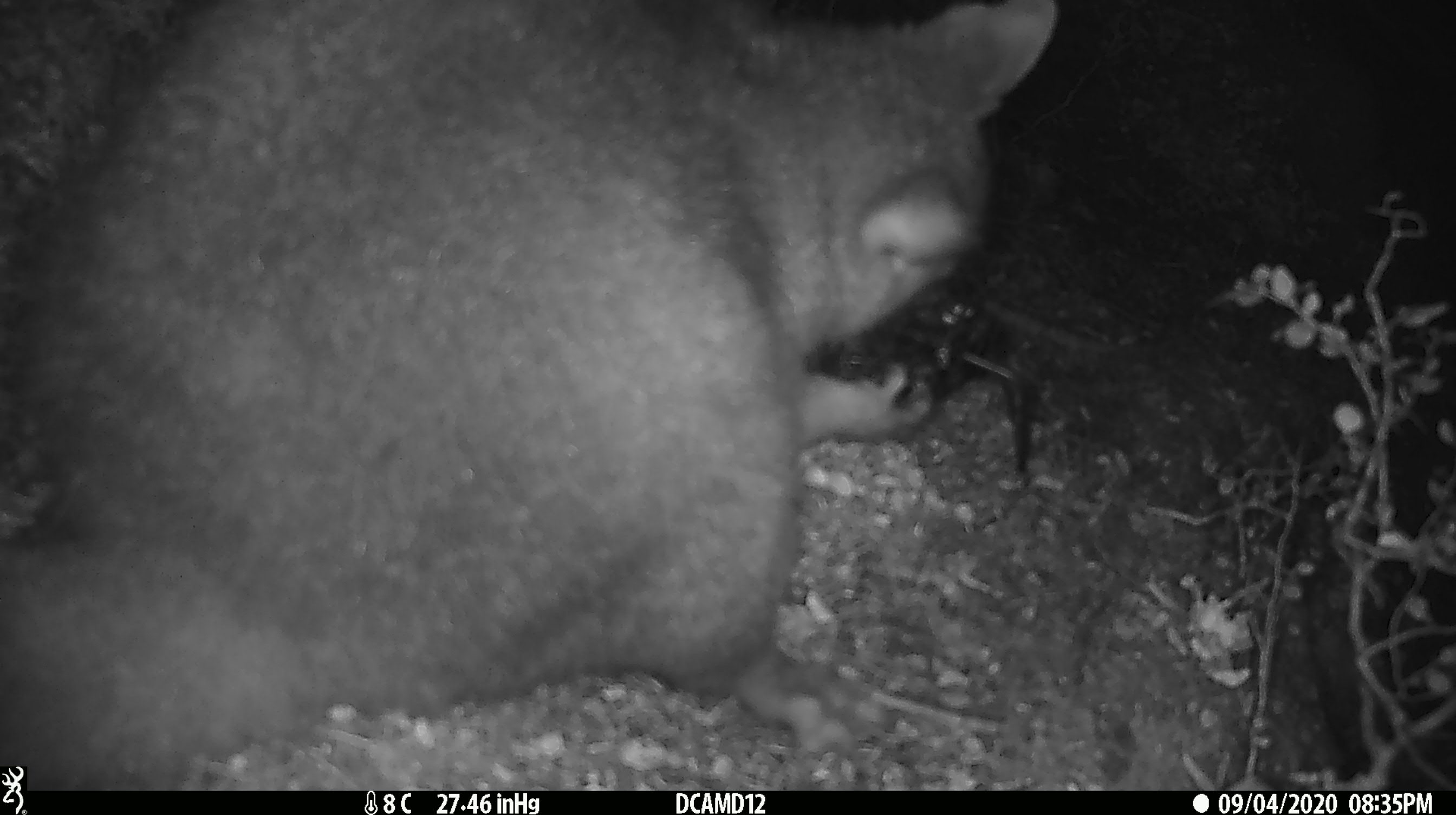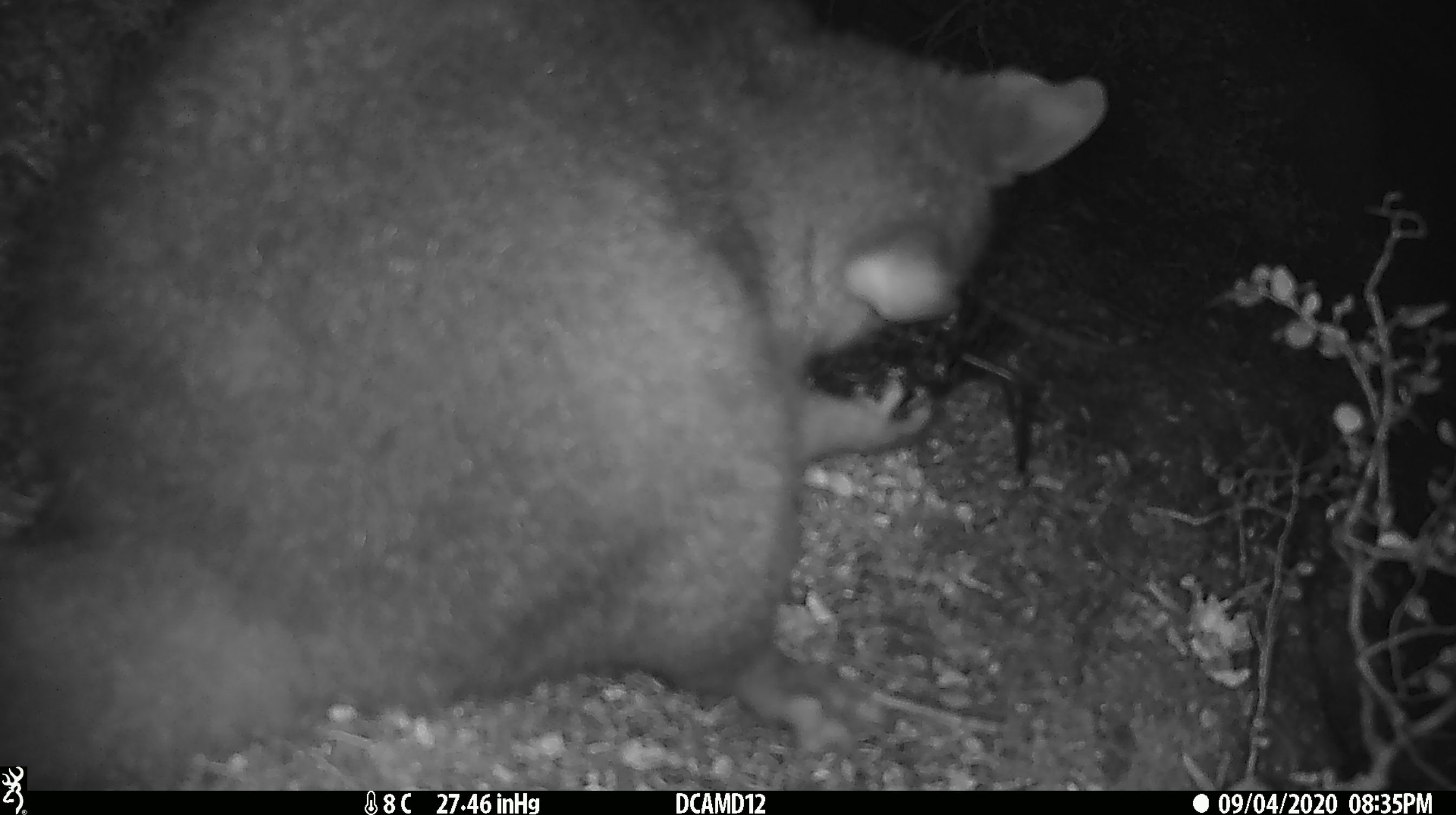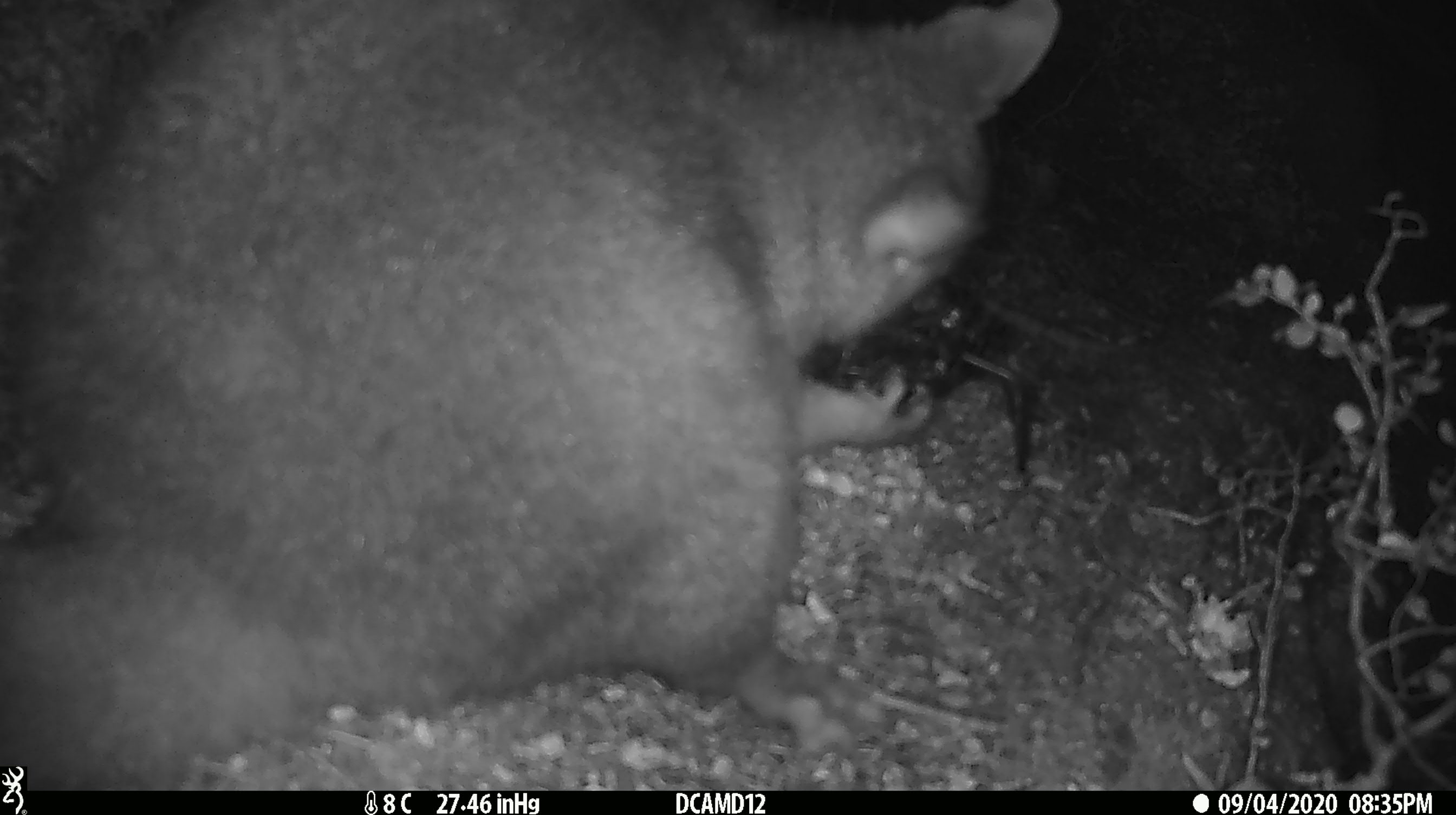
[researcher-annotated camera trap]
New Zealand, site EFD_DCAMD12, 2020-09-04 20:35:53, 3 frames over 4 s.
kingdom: Animalia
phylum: Chordata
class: Mammalia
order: Diprotodontia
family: Phalangeridae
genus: Trichosurus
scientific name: Trichosurus vulpecula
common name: common brushtail possum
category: possum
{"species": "possum (common brushtail possum) (Trichosurus vulpecula)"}